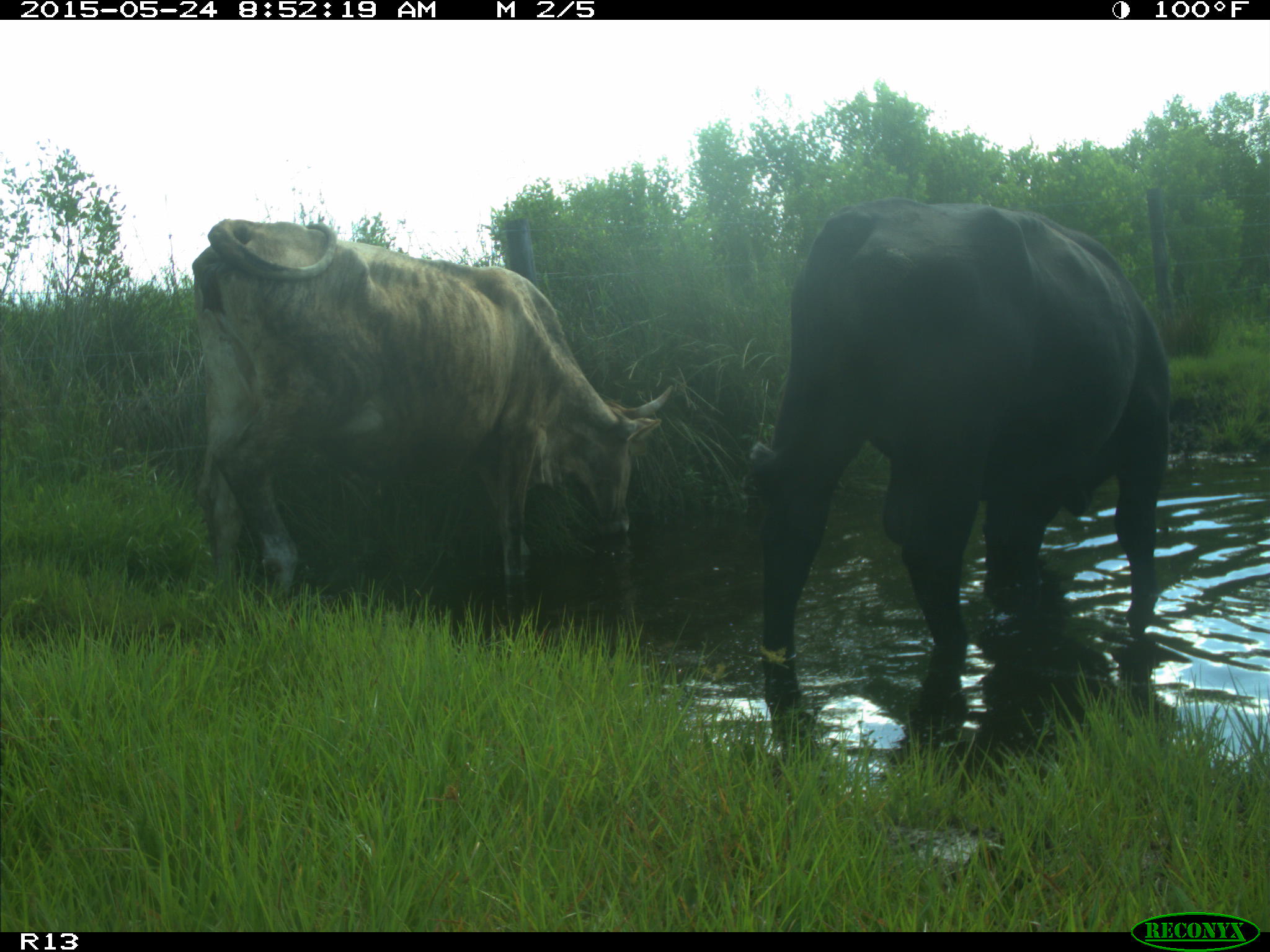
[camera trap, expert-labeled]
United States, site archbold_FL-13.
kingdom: Animalia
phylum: Chordata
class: Mammalia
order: Artiodactyla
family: Bovidae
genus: Bos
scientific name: Bos taurus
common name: domestic cow